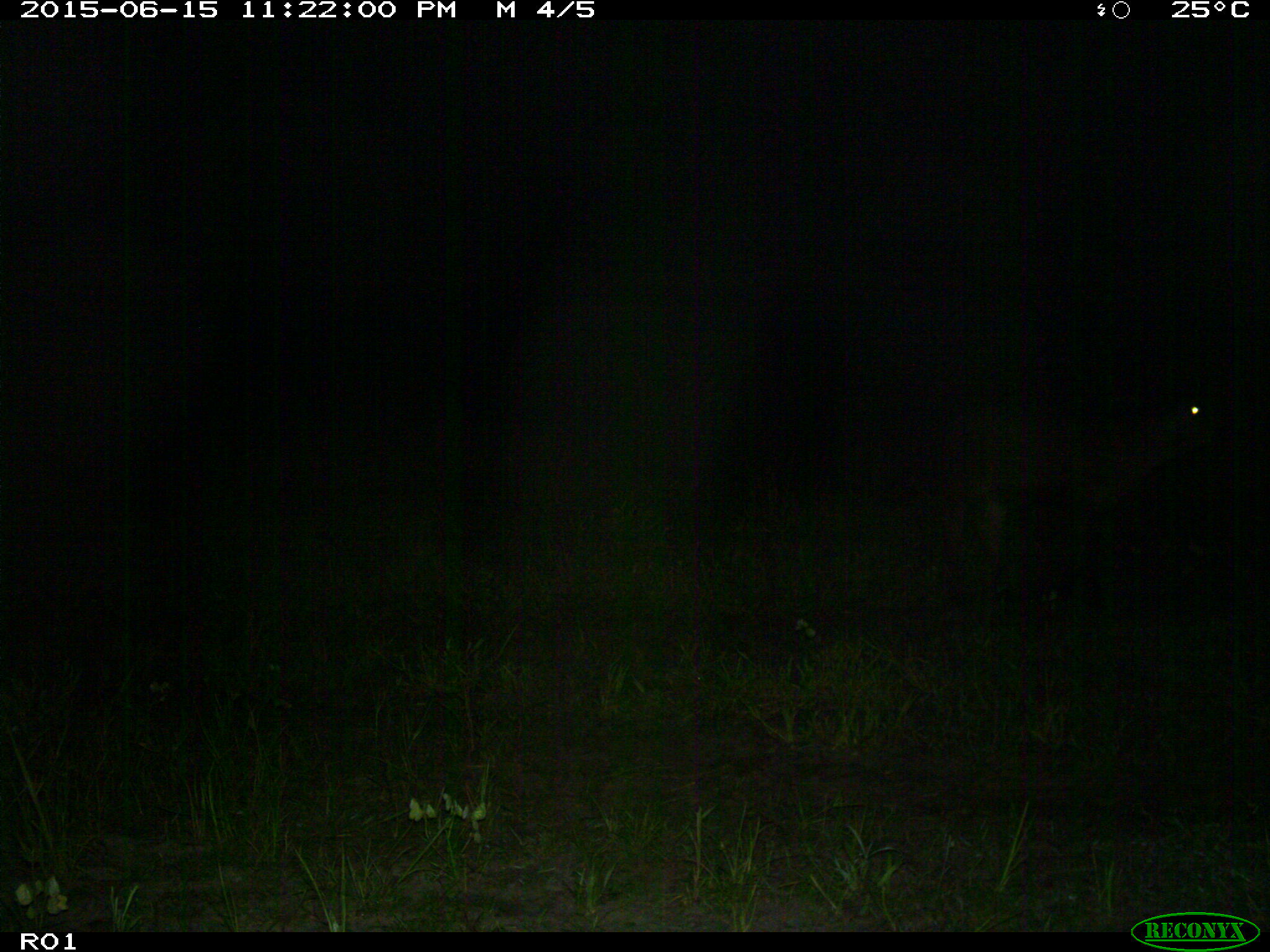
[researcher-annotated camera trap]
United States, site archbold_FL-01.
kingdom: Animalia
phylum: Chordata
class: Mammalia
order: Artiodactyla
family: Bovidae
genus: Bos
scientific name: Bos taurus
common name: domestic cow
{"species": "Bos taurus (domestic cow)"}